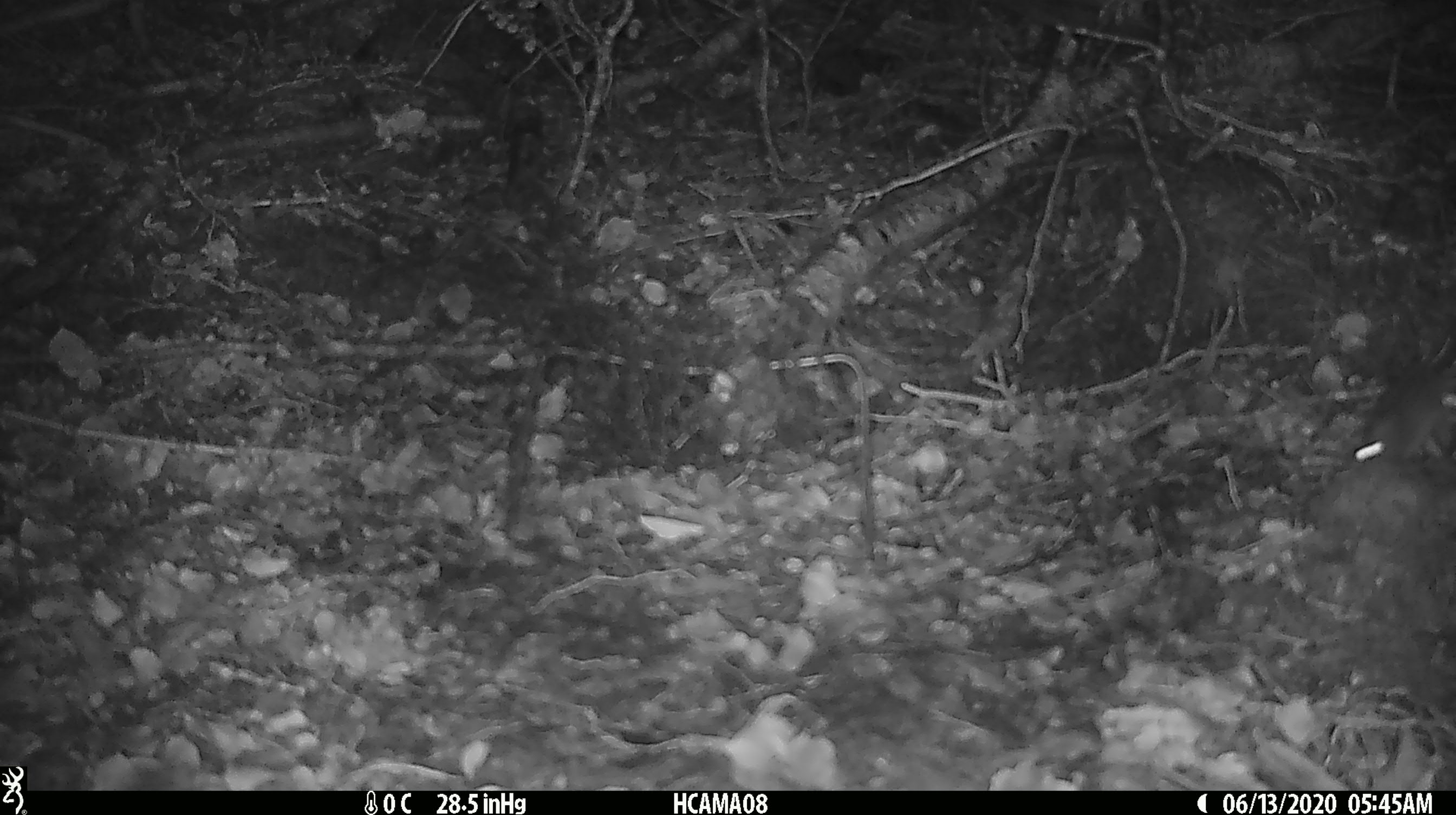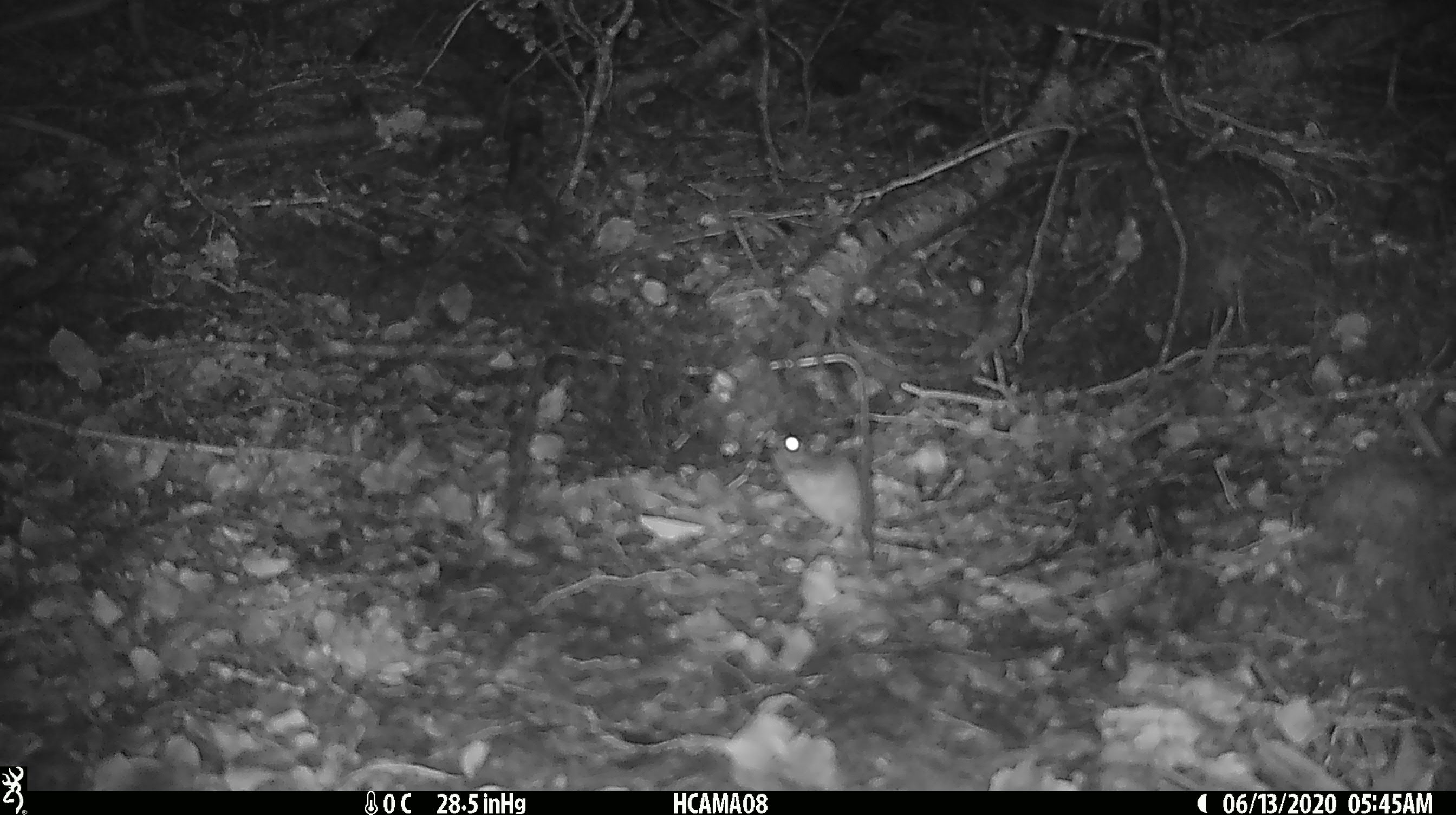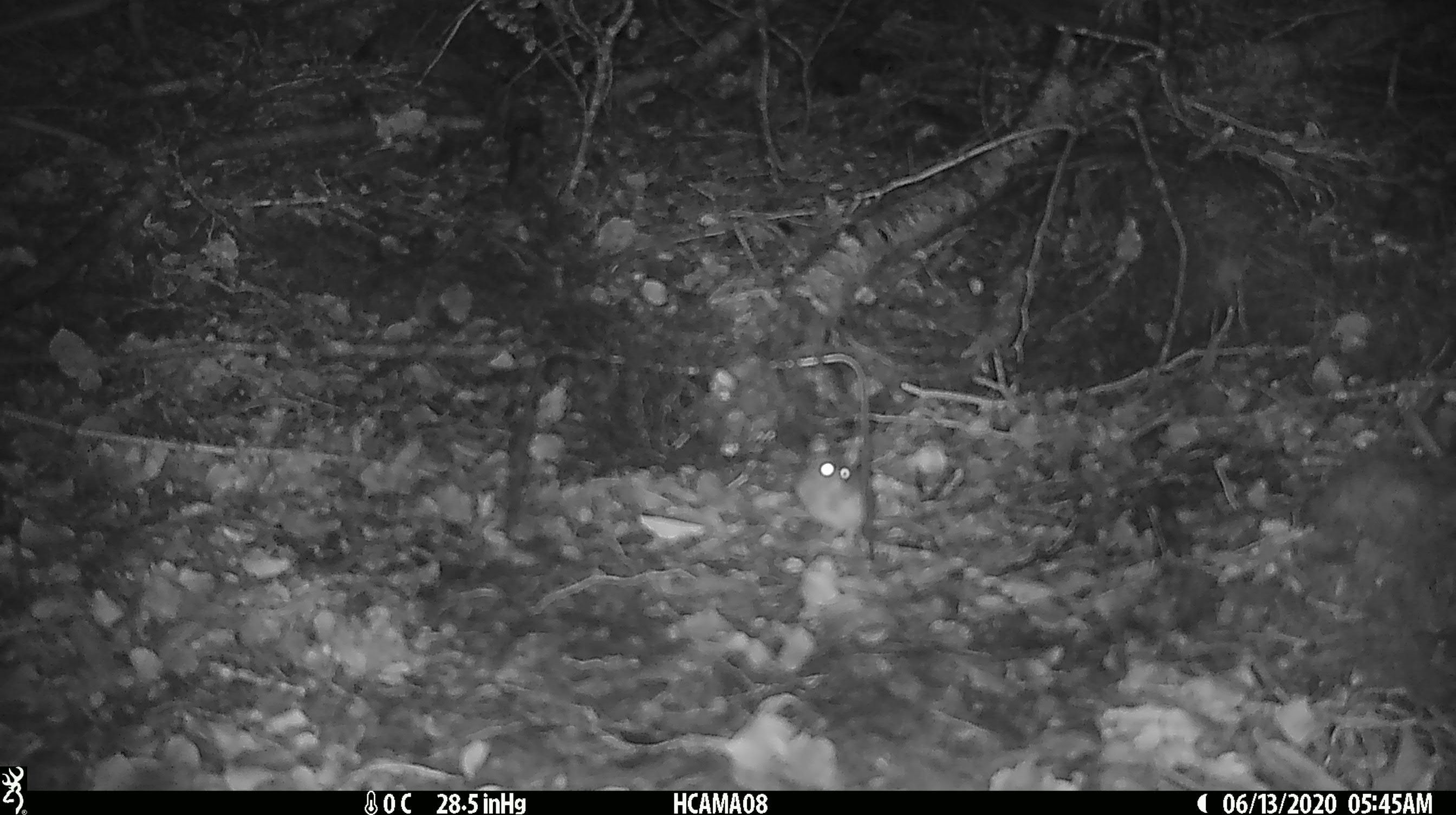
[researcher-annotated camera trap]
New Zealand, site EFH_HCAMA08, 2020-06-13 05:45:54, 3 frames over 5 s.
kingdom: Animalia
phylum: Chordata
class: Mammalia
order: Rodentia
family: Muridae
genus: Mus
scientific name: Mus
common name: mouse